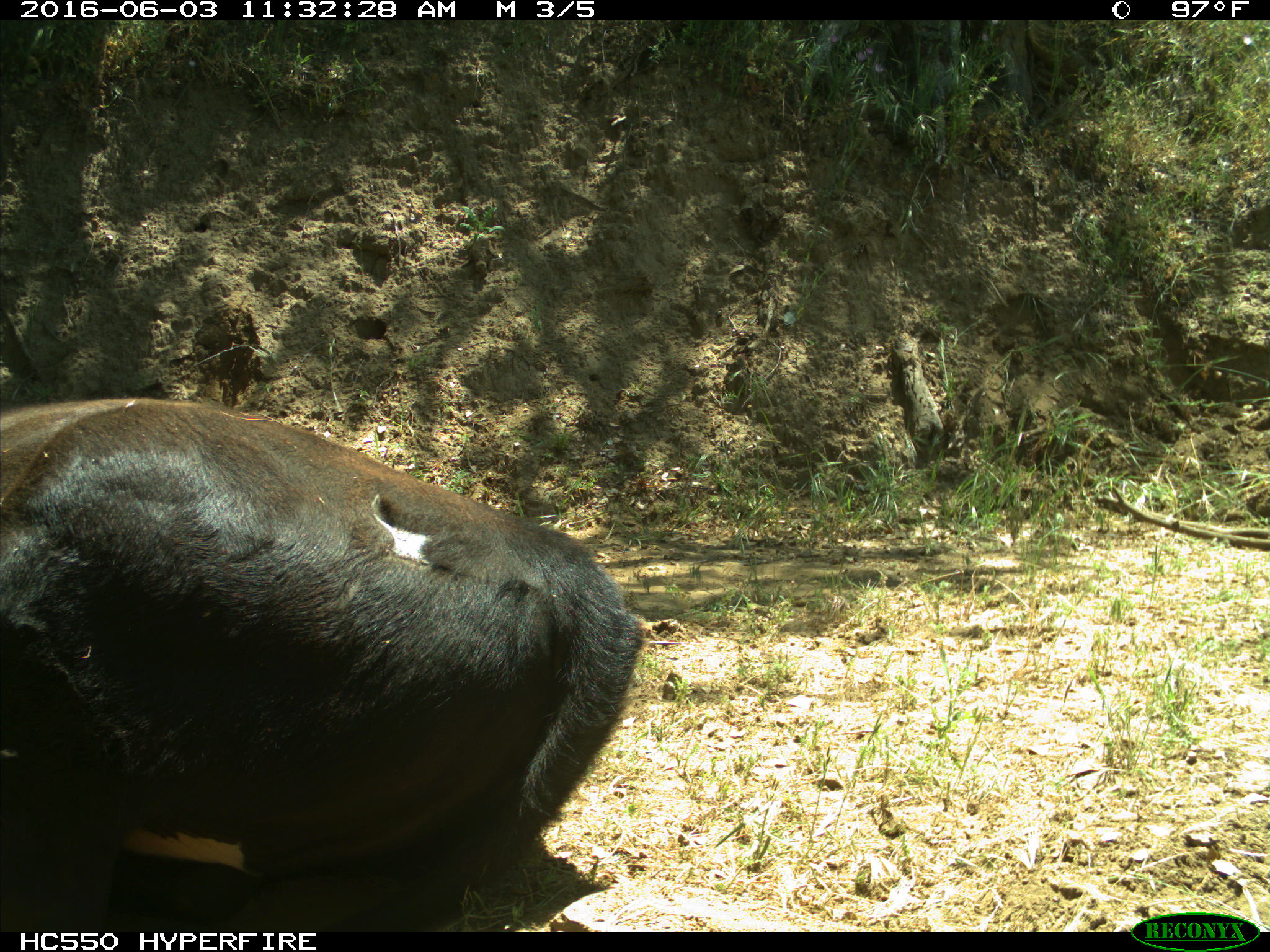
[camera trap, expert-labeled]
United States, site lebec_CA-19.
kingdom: Animalia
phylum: Chordata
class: Mammalia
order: Artiodactyla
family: Bovidae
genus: Bos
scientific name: Bos taurus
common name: domestic cow